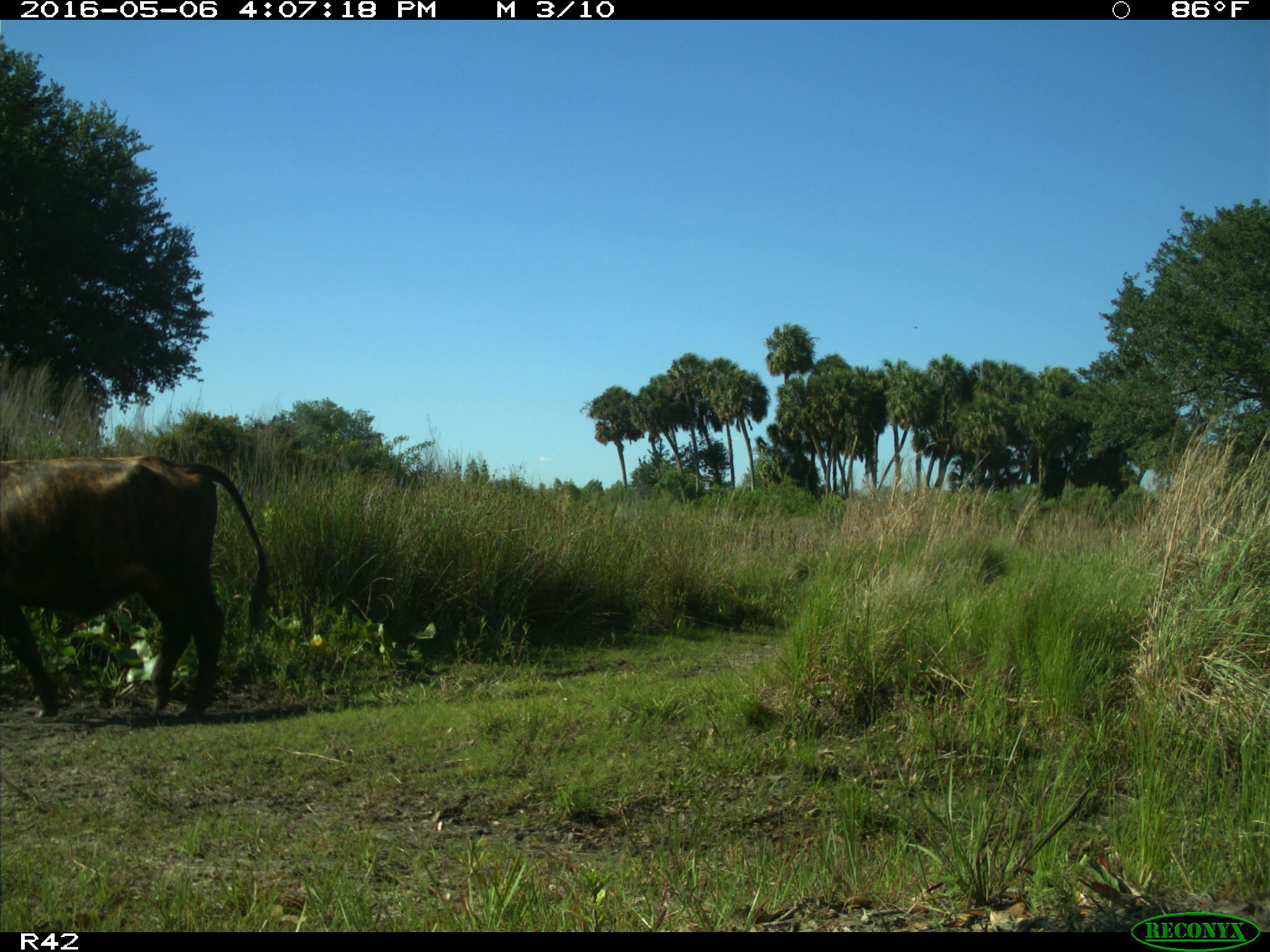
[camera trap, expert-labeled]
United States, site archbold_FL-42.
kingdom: Animalia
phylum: Chordata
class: Mammalia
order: Artiodactyla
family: Bovidae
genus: Bos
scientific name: Bos taurus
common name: domestic cow